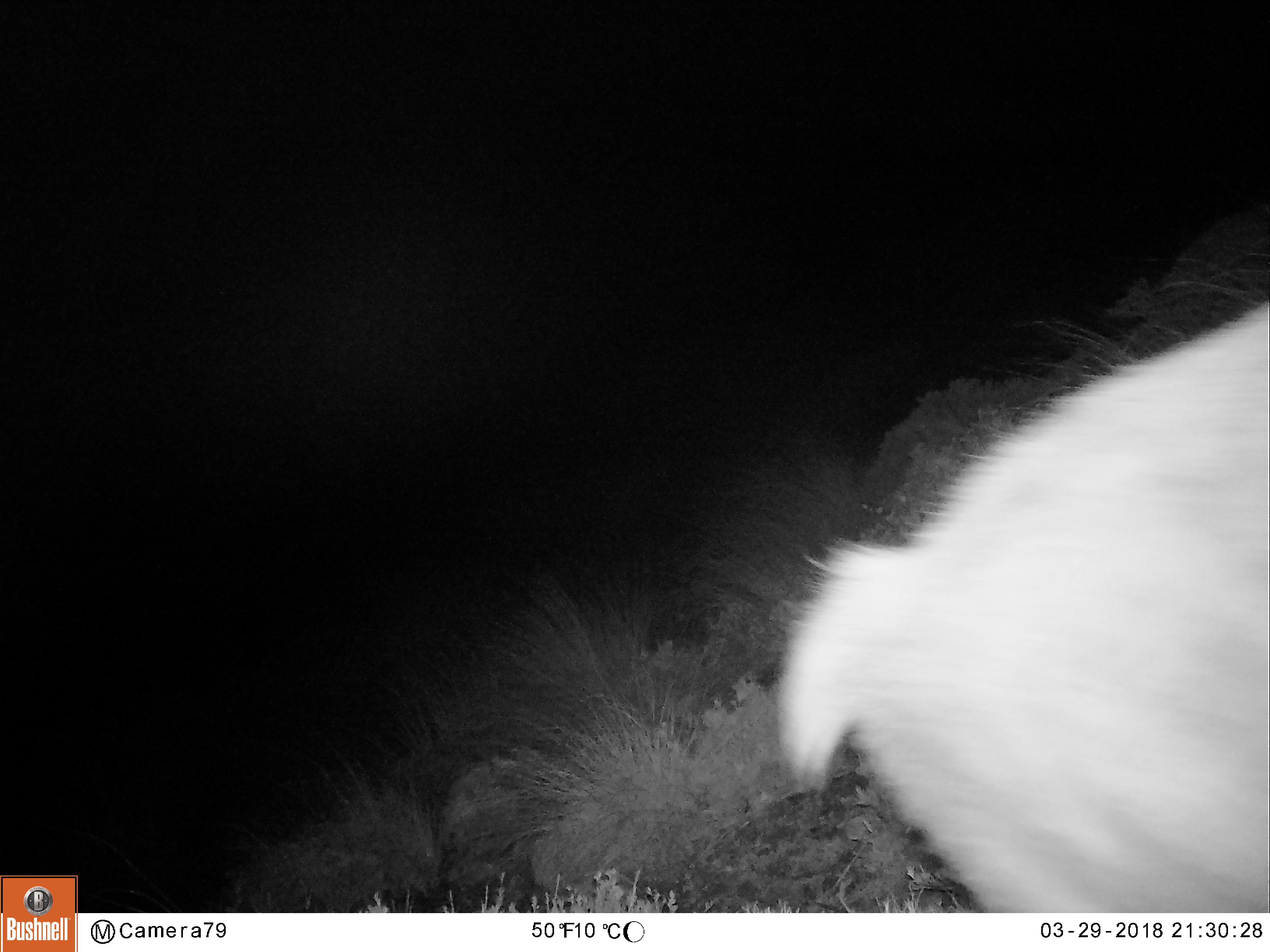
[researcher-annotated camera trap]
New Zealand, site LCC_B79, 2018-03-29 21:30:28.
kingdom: Animalia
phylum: Chordata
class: Mammalia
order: Artiodactyla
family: Cervidae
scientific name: Cervidae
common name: deer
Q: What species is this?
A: Deer (Cervidae).